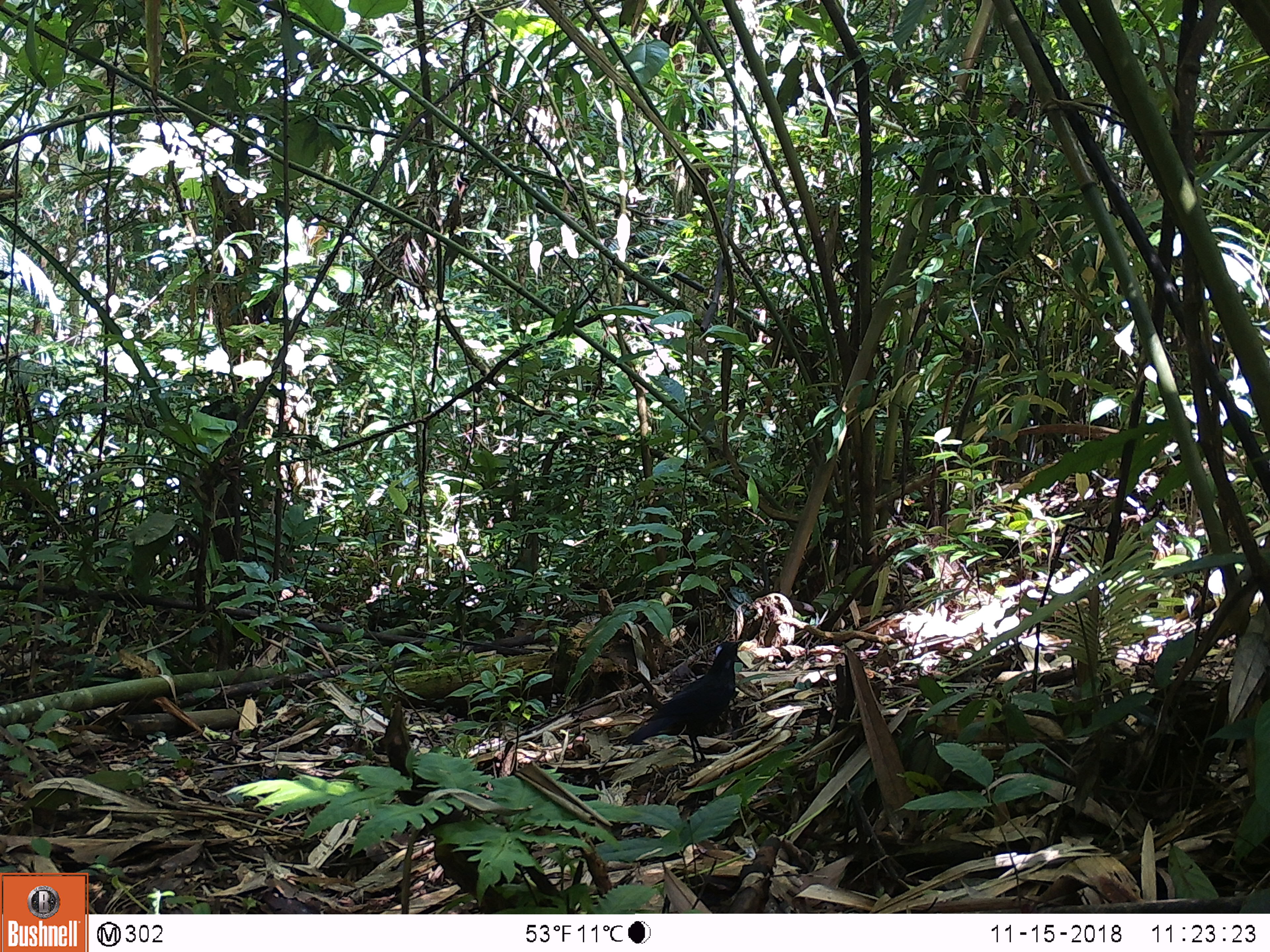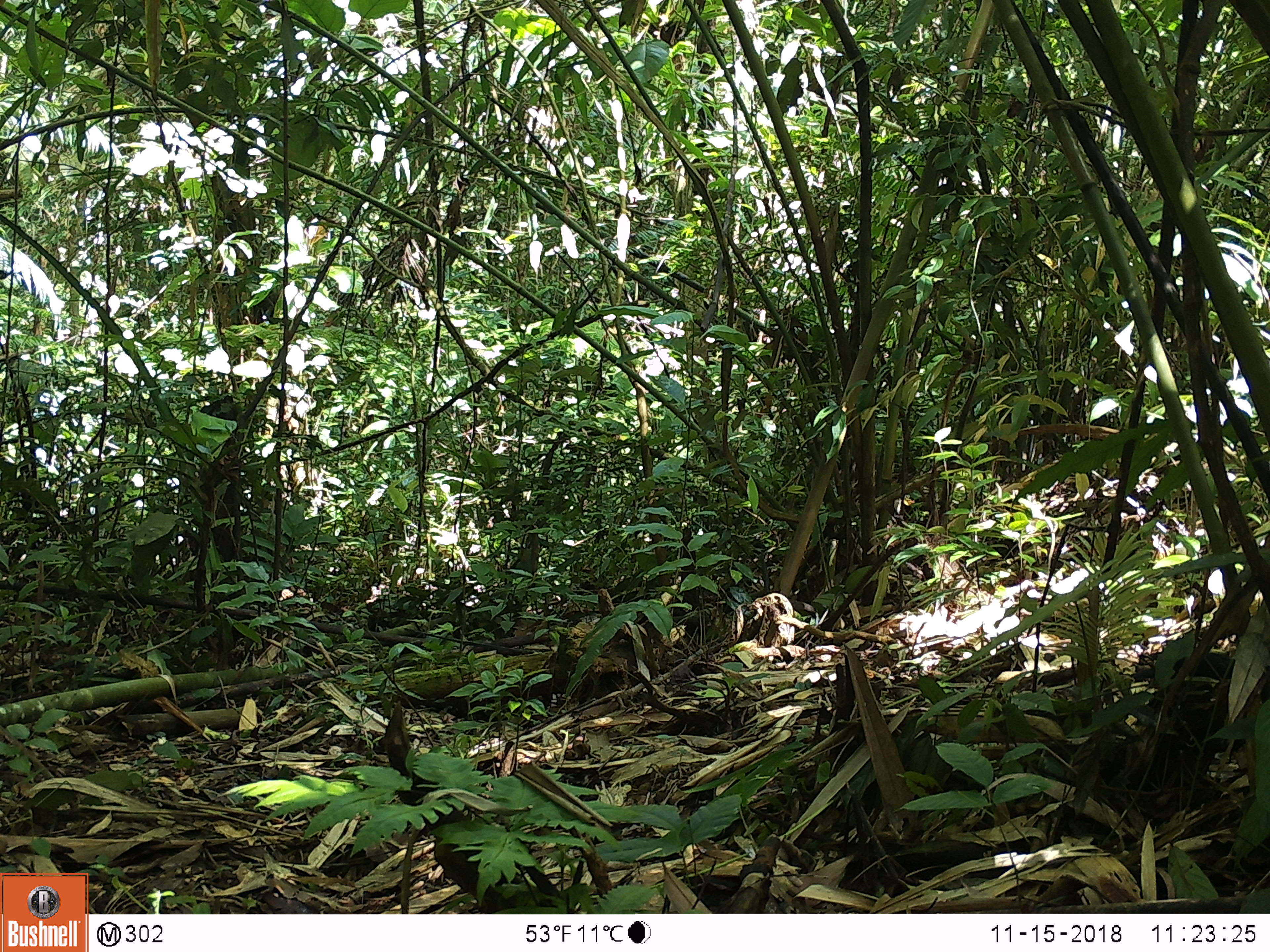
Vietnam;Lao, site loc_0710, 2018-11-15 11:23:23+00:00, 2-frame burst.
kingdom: Animalia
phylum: Chordata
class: Aves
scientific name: Aves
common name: bird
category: unidentified bird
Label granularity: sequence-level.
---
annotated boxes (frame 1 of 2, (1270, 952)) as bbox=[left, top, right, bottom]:
unidentified bird: bbox=[626, 639, 744, 764]